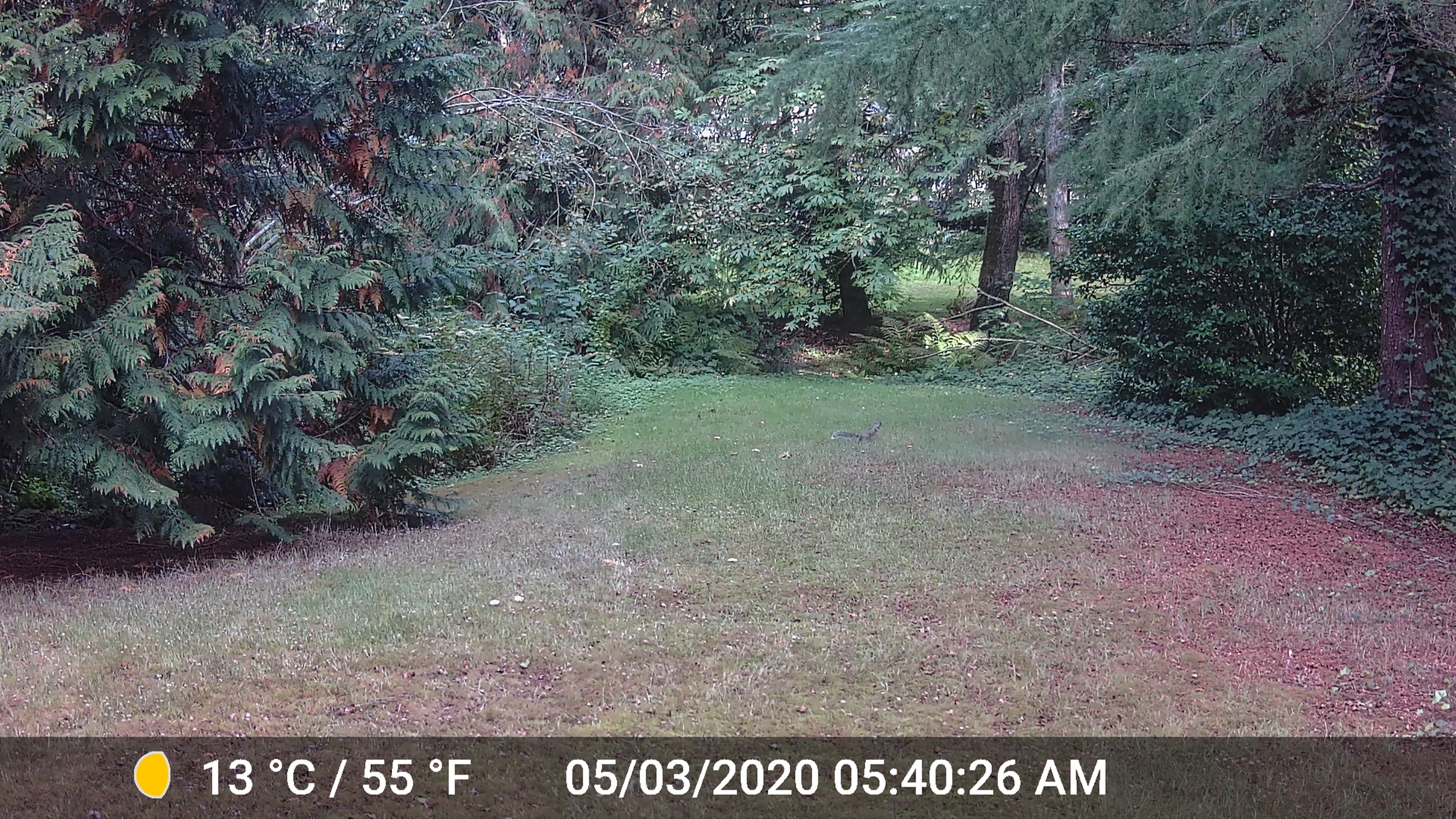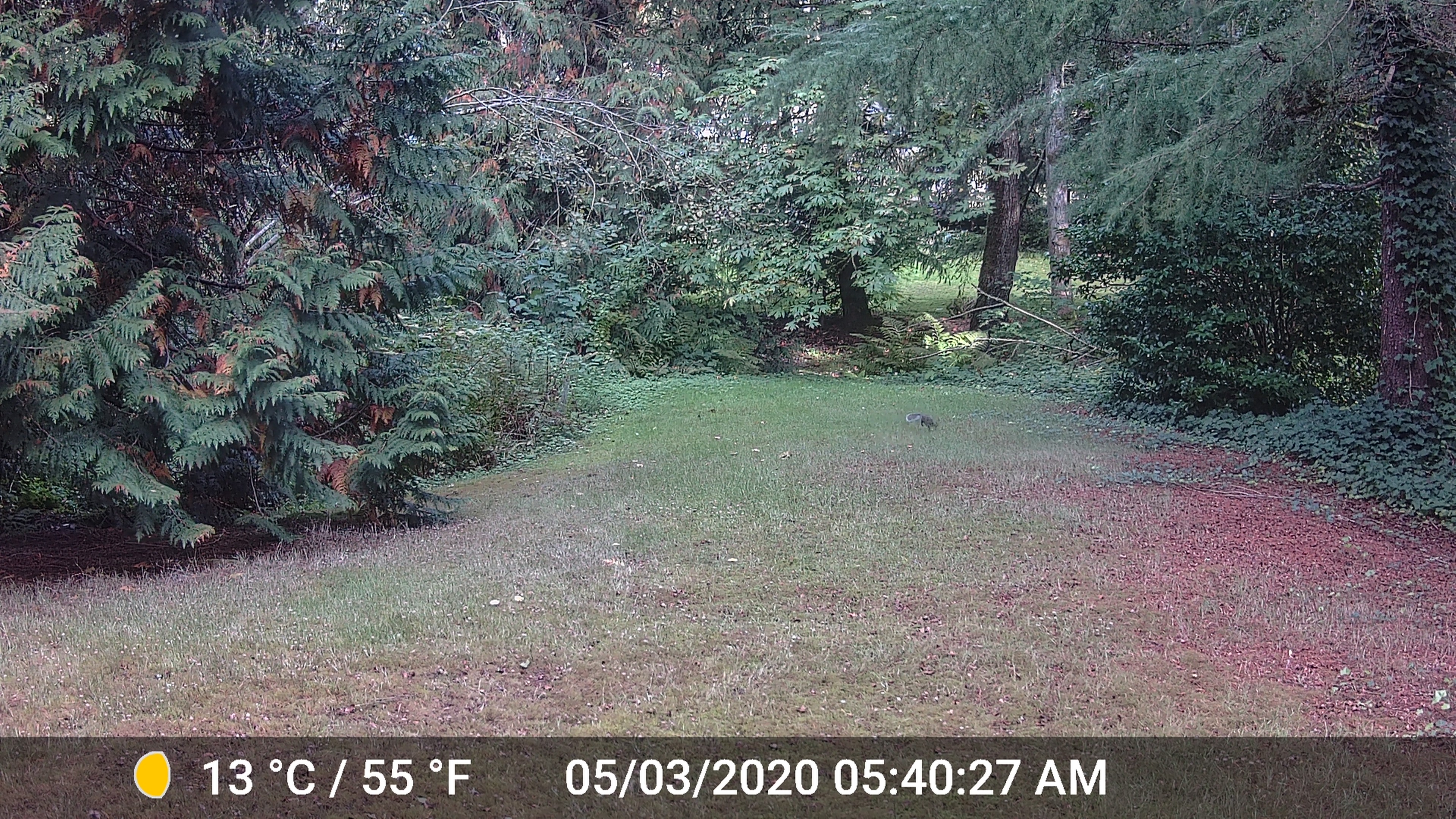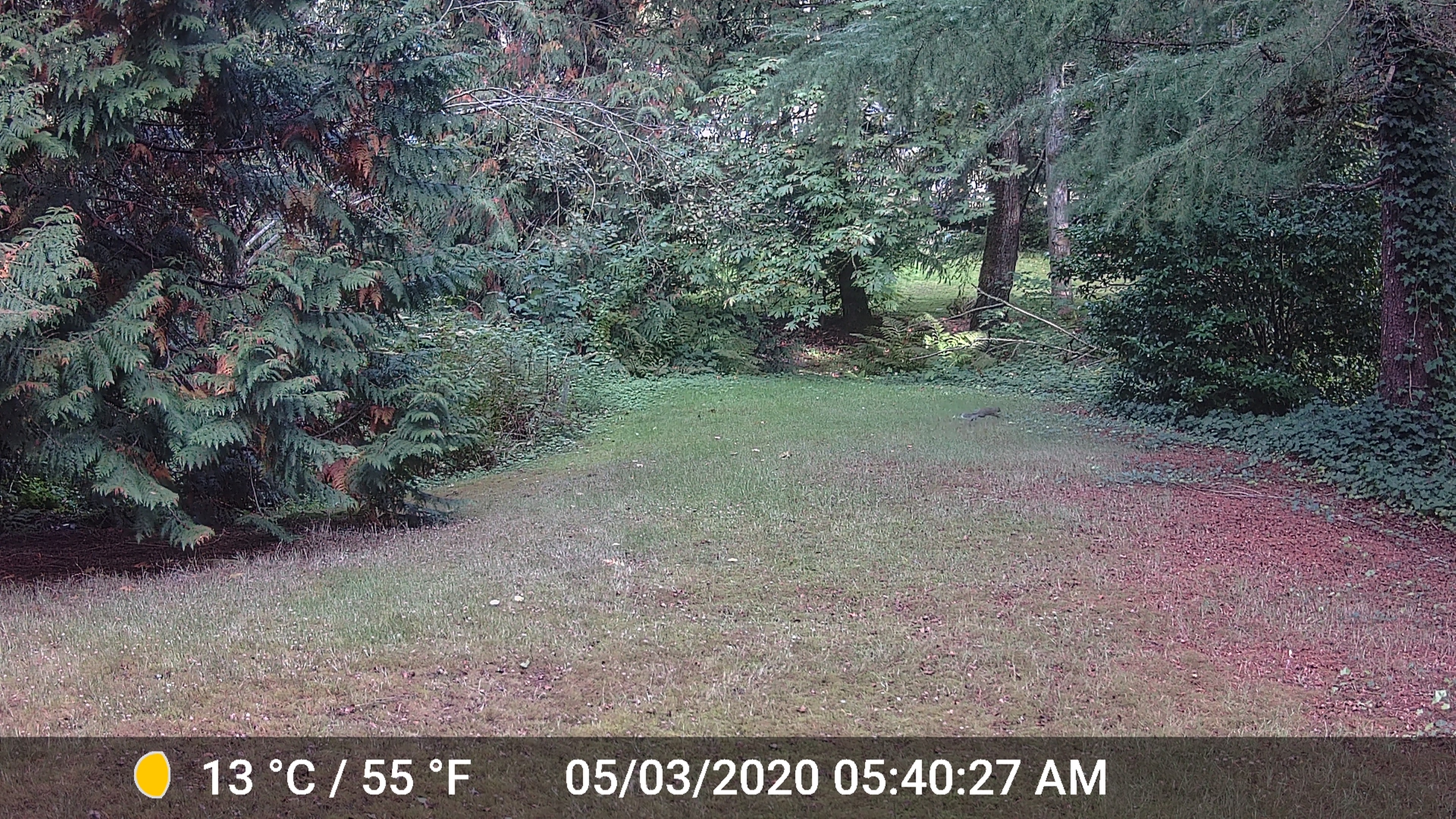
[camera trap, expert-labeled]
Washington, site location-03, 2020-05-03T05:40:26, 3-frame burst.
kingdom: Animalia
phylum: Chordata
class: Mammalia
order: Rodentia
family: Sciuridae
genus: Sciurus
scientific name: Sciurus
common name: squirrel